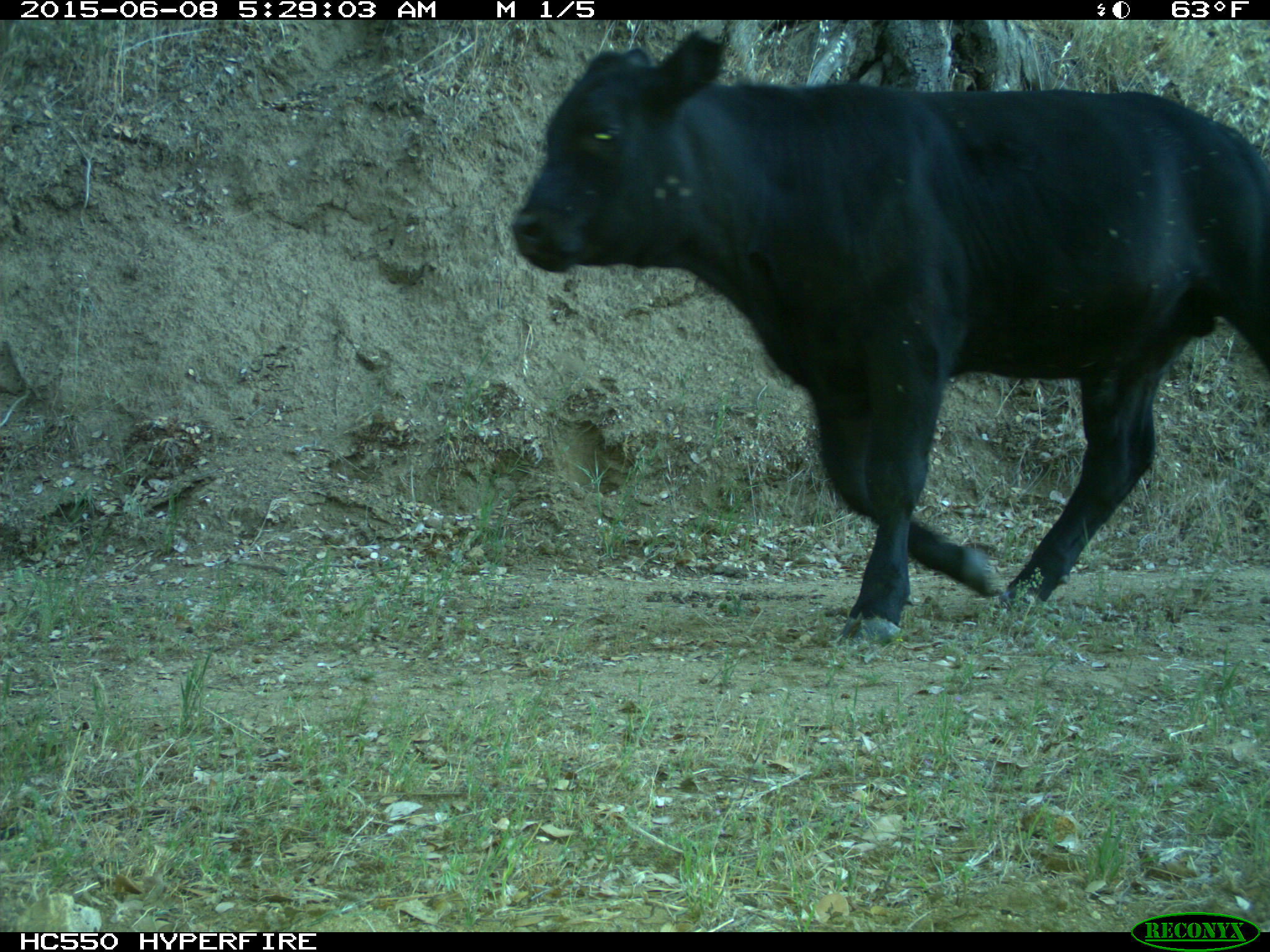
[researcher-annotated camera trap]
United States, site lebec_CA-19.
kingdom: Animalia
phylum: Chordata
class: Mammalia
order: Artiodactyla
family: Bovidae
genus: Bos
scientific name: Bos taurus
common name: domestic cow